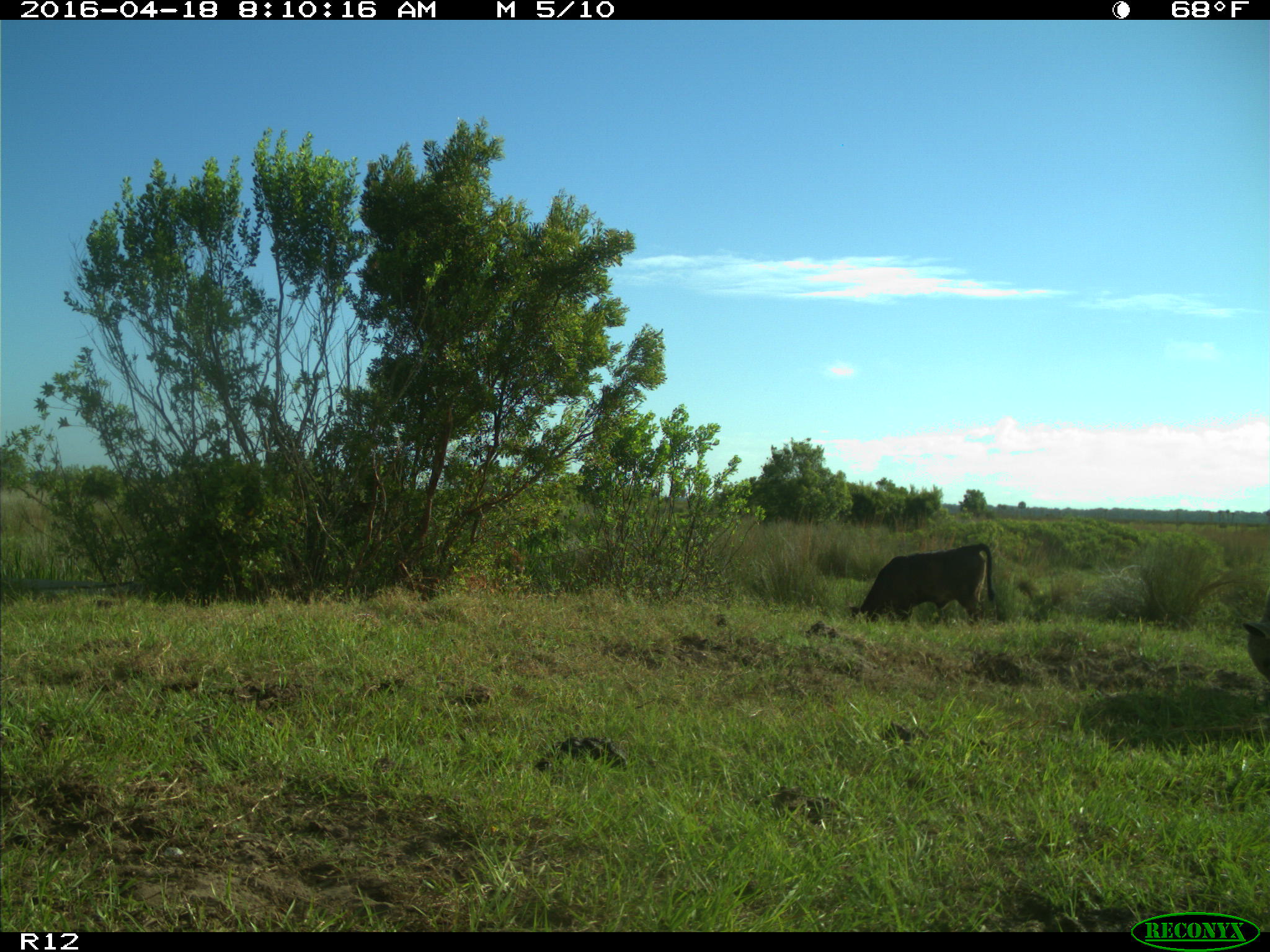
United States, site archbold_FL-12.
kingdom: Animalia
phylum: Chordata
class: Mammalia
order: Artiodactyla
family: Bovidae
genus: Bos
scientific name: Bos taurus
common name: domestic cow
Bos taurus (domestic cow).